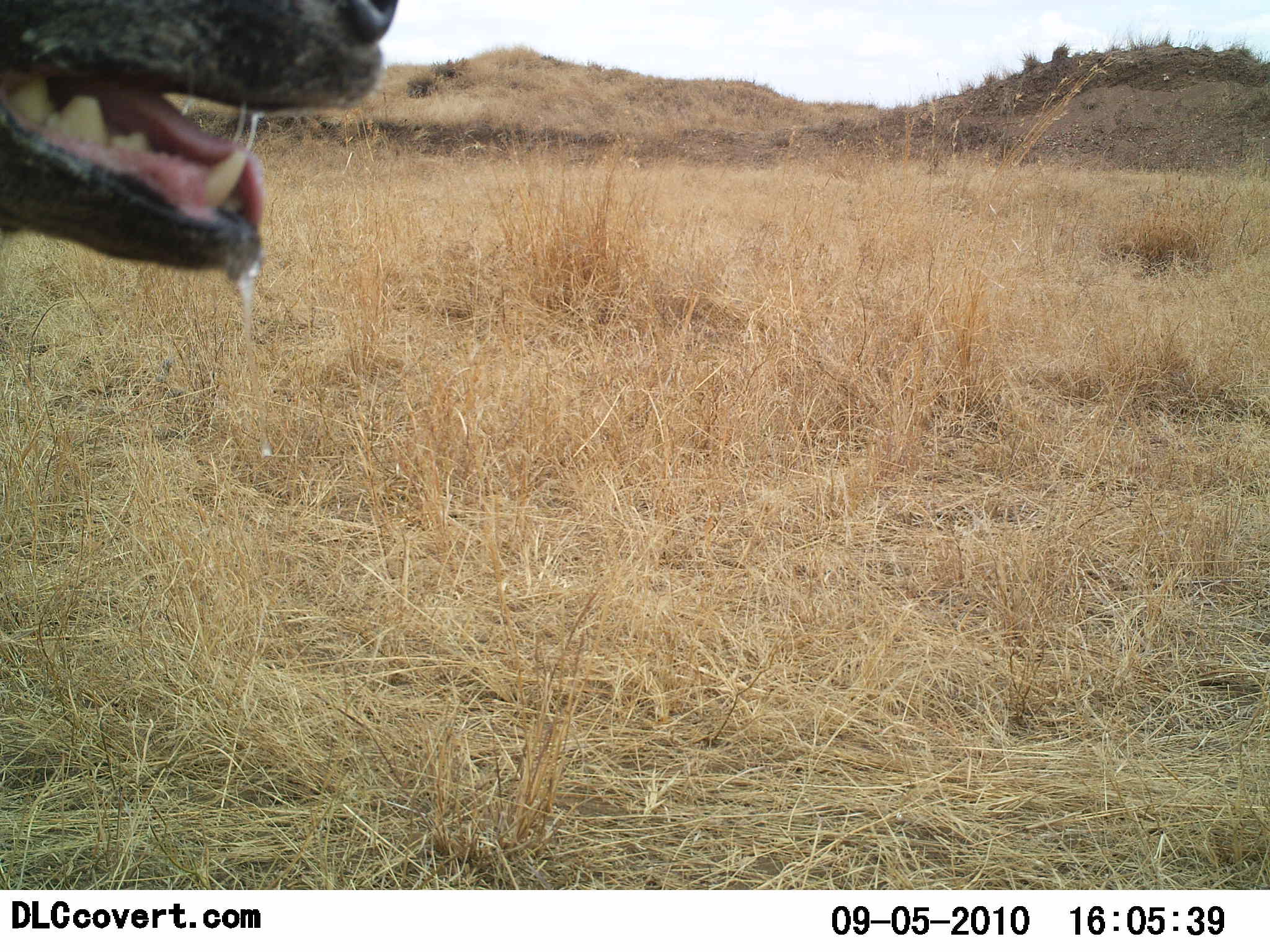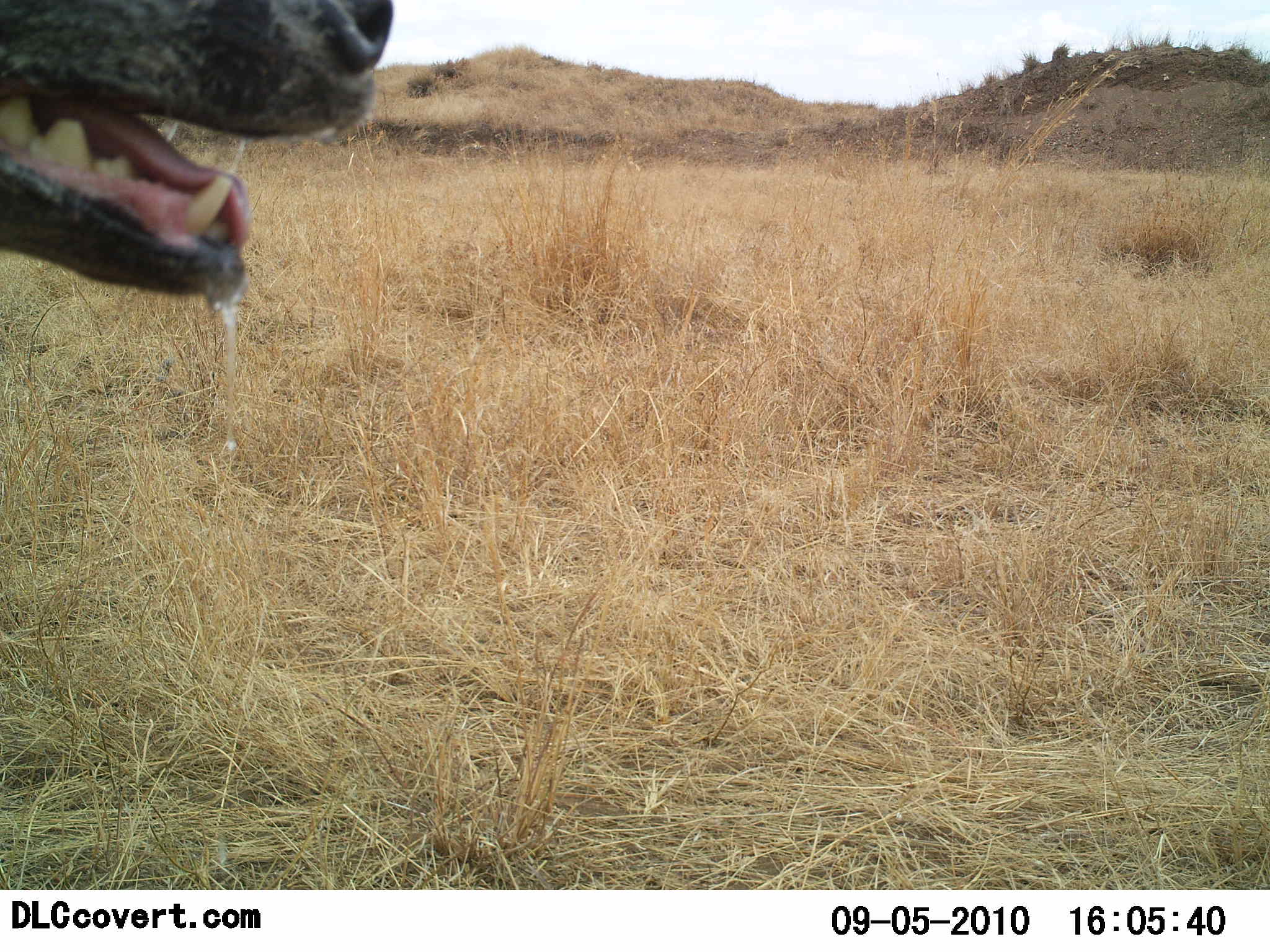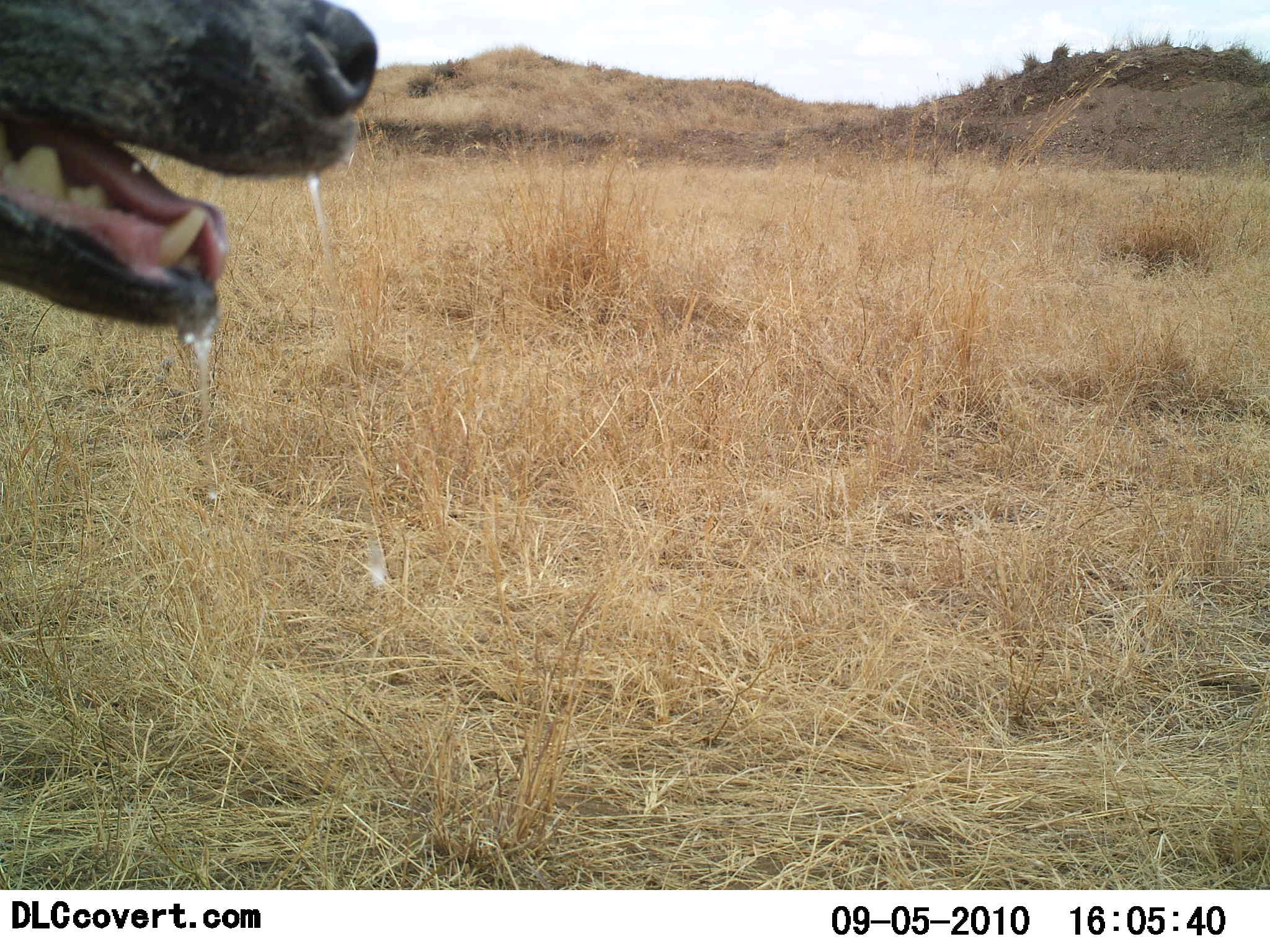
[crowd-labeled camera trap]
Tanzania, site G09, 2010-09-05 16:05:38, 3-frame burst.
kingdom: Animalia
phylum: Chordata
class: Mammalia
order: Carnivora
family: Hyaenidae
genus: Hyaena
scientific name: Hyaena hyaena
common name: striped hyena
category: hyenastriped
Hyenastriped (striped hyena) (Hyaena hyaena), count 1. Behavior (volunteer vote fractions): standing 100%, resting 0%, moving 0%, interacting 0%. Young present (vote fraction): 0%. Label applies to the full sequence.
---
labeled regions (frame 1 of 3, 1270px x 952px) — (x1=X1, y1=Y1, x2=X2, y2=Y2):
animal: (x1=0, y1=0, x2=399, y2=285)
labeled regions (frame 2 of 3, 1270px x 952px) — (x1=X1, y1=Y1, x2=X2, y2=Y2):
animal: (x1=0, y1=1, x2=393, y2=313)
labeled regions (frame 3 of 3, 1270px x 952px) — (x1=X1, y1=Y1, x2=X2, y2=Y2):
animal: (x1=0, y1=1, x2=380, y2=339)